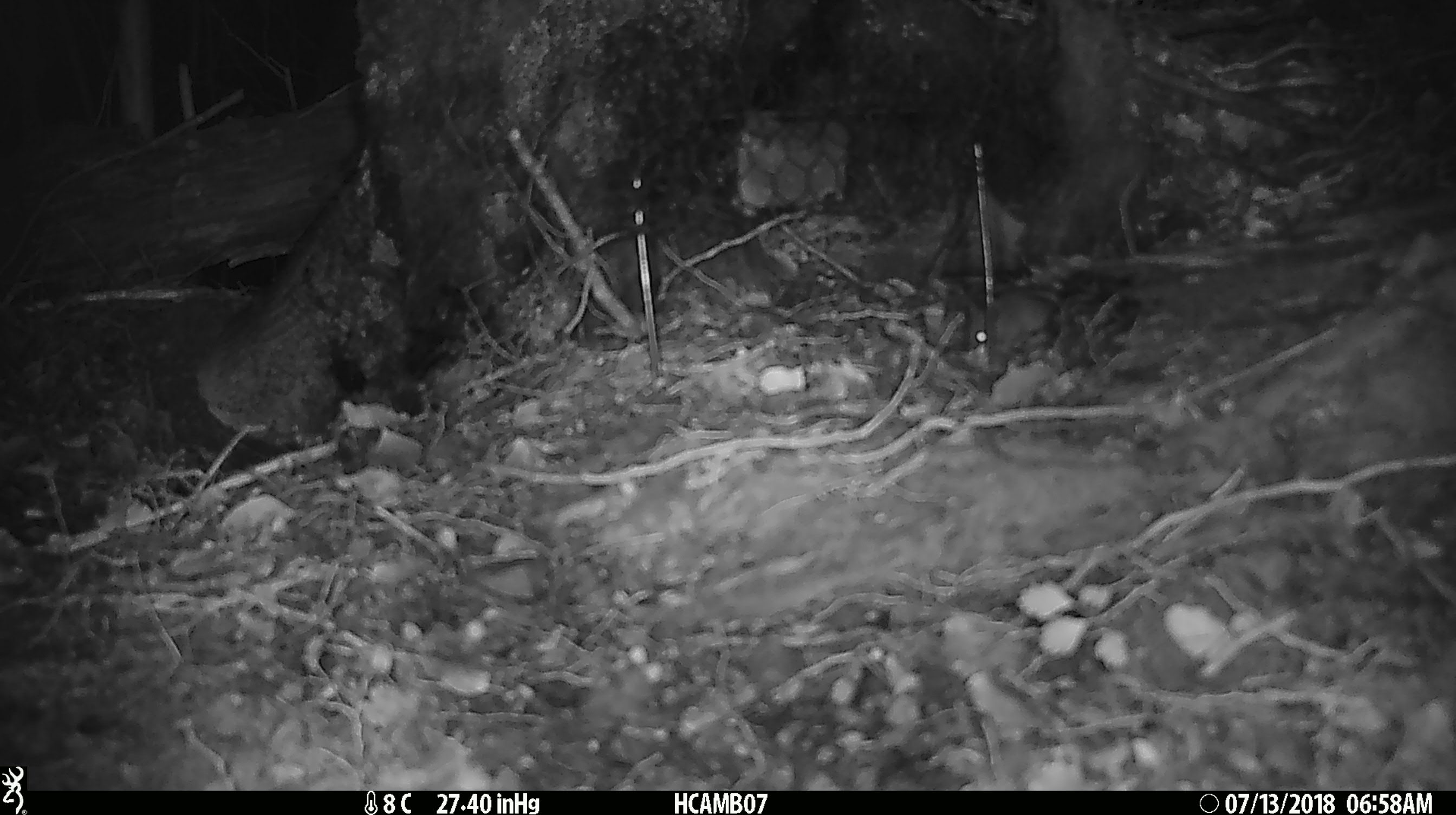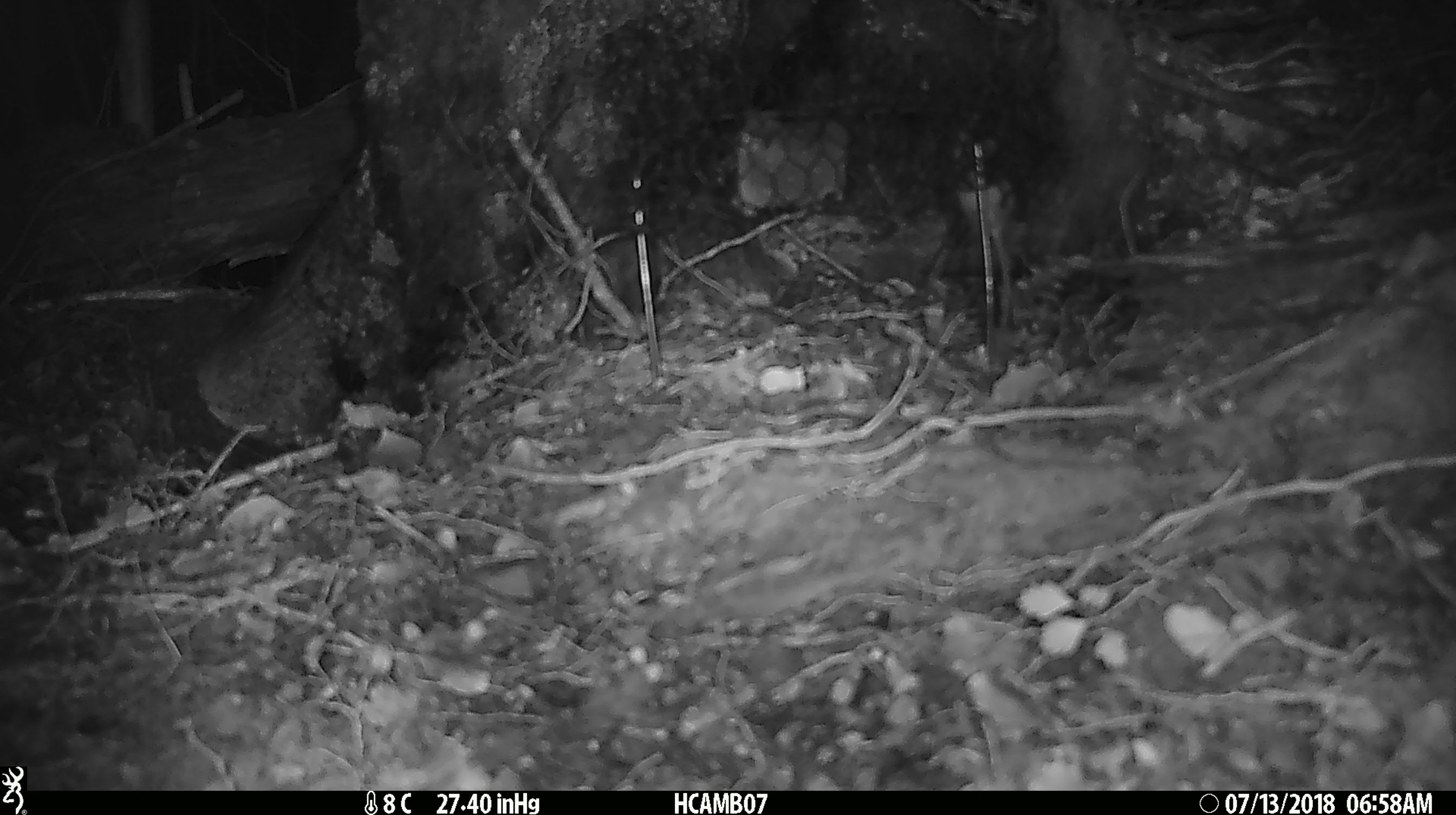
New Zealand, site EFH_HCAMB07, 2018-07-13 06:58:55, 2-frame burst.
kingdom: Animalia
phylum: Chordata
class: Mammalia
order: Rodentia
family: Muridae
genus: Mus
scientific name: Mus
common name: mouse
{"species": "mouse (Mus)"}